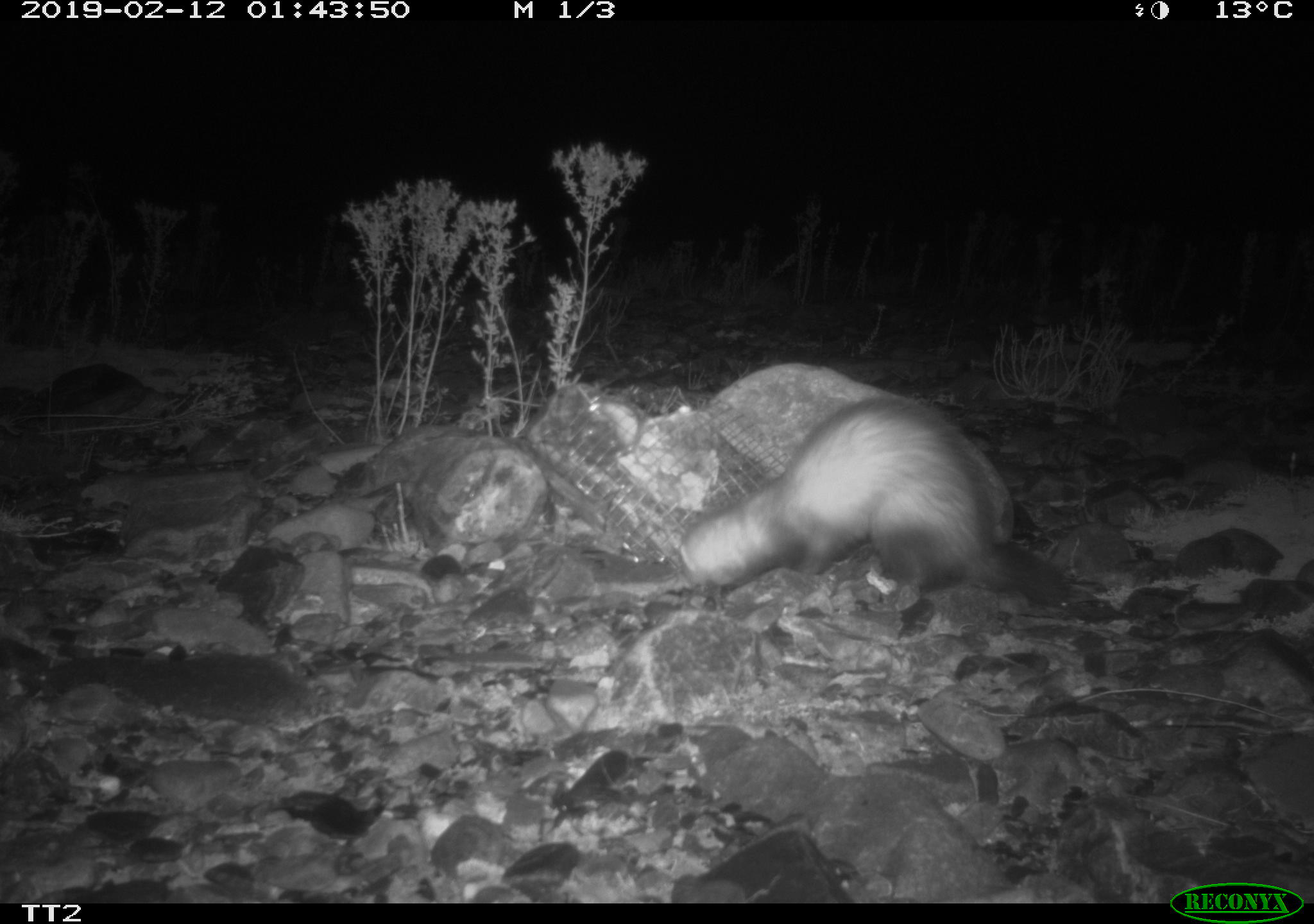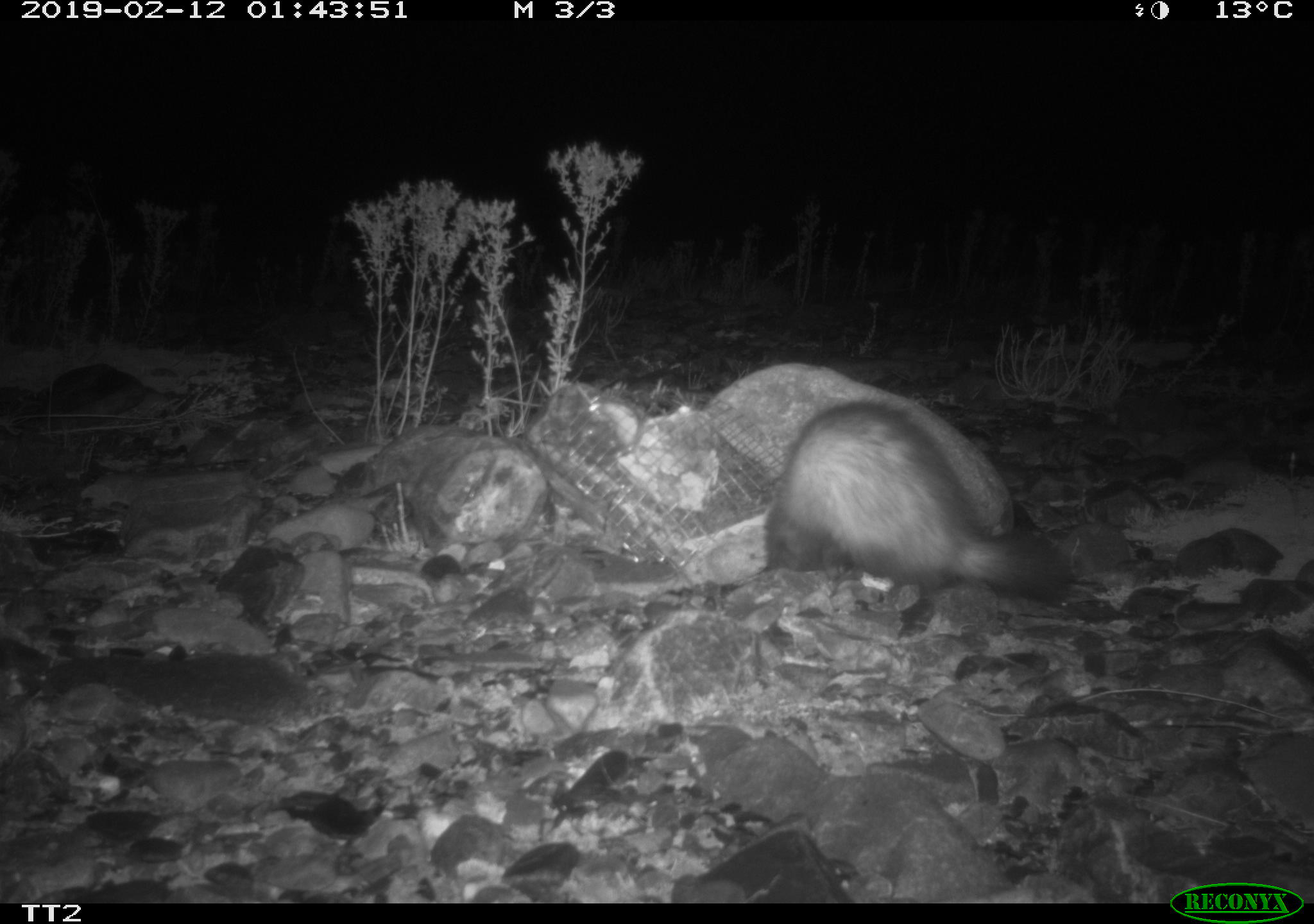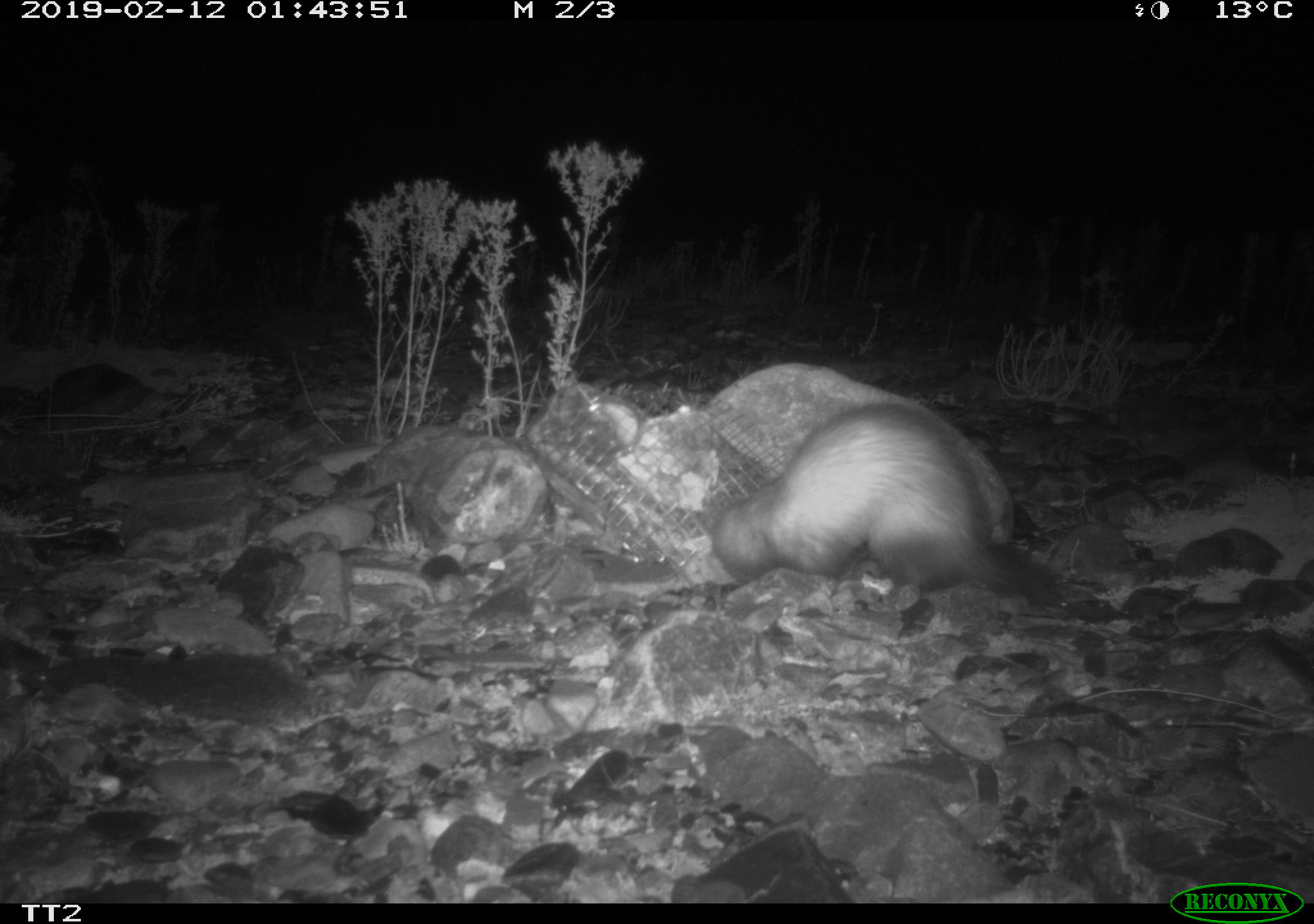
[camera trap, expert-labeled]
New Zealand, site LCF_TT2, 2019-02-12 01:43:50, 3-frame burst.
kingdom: Animalia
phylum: Chordata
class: Mammalia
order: Carnivora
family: Mustelidae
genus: Mustela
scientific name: Mustela furo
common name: ferret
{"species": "ferret (Mustela furo)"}